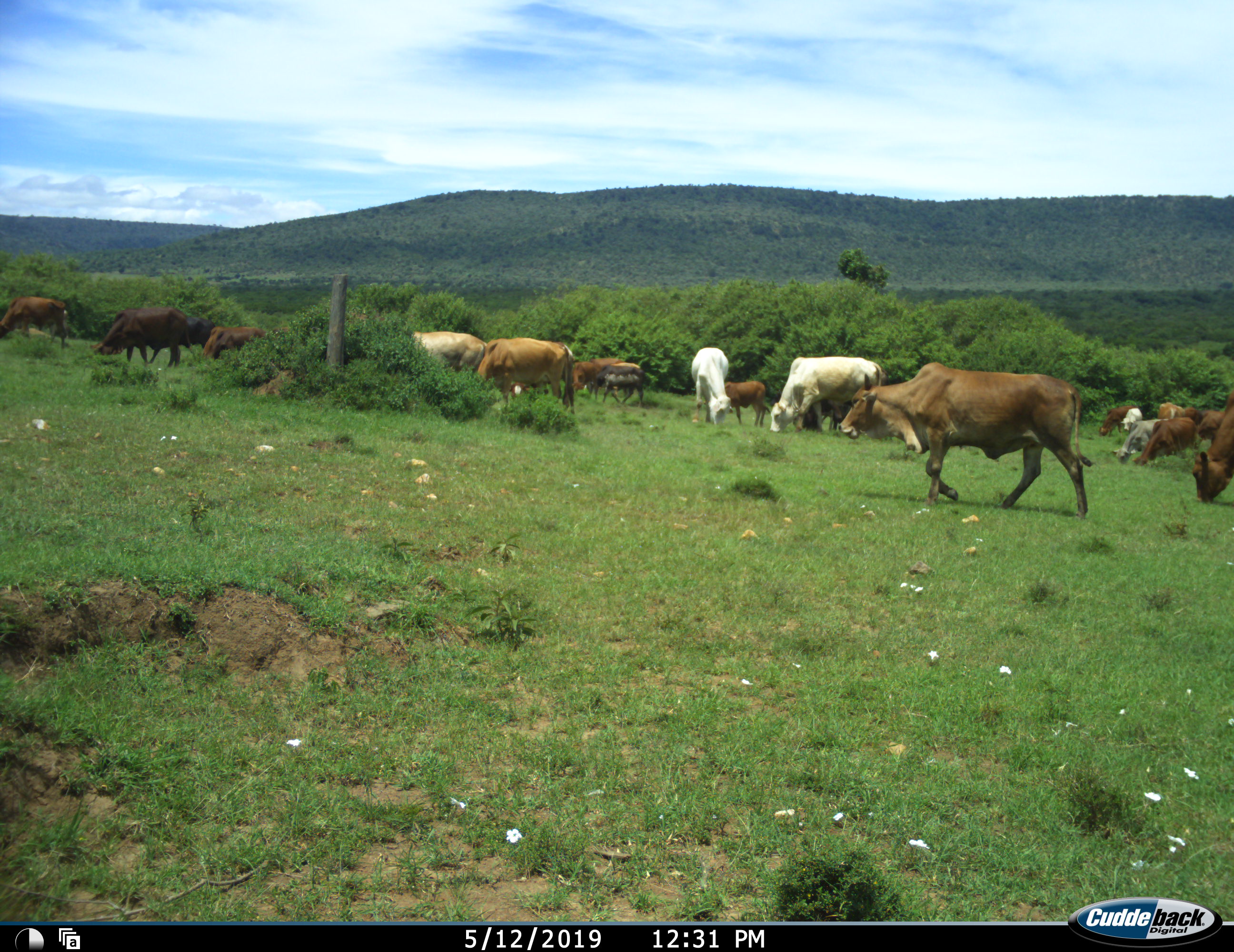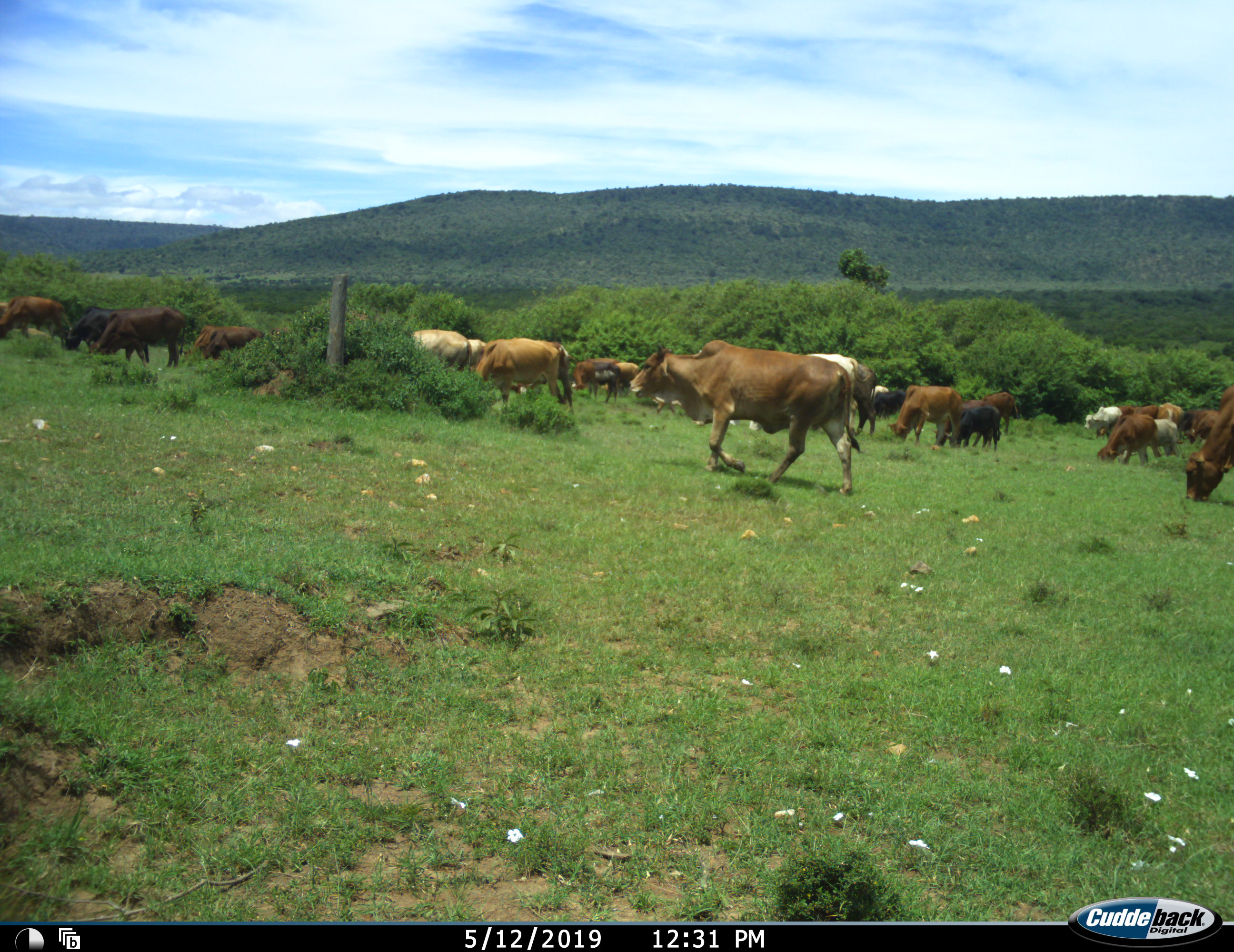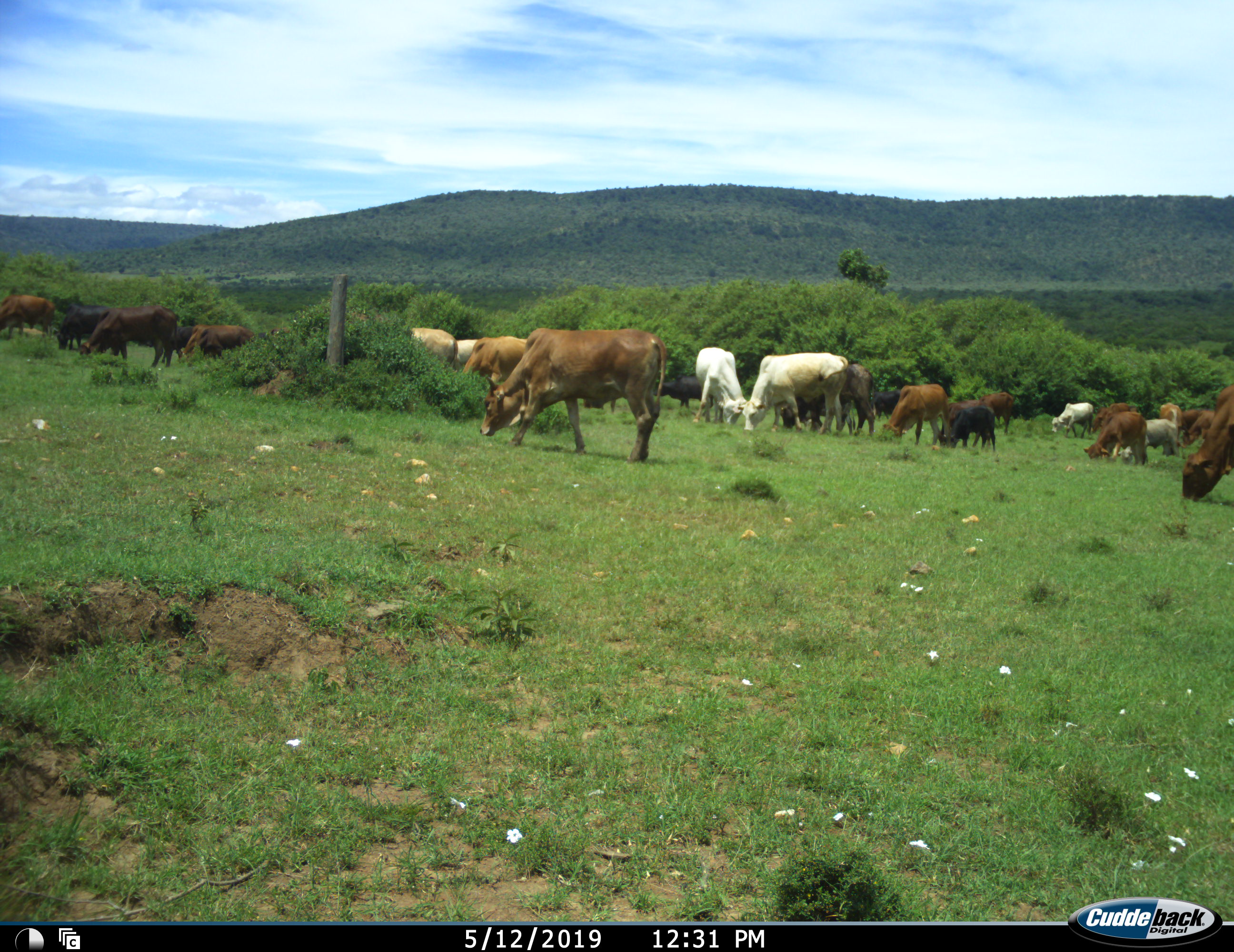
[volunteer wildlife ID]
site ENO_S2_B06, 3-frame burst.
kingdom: Animalia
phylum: Chordata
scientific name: Vertebrata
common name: domestic animal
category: domesticanimal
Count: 11-50.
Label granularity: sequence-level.